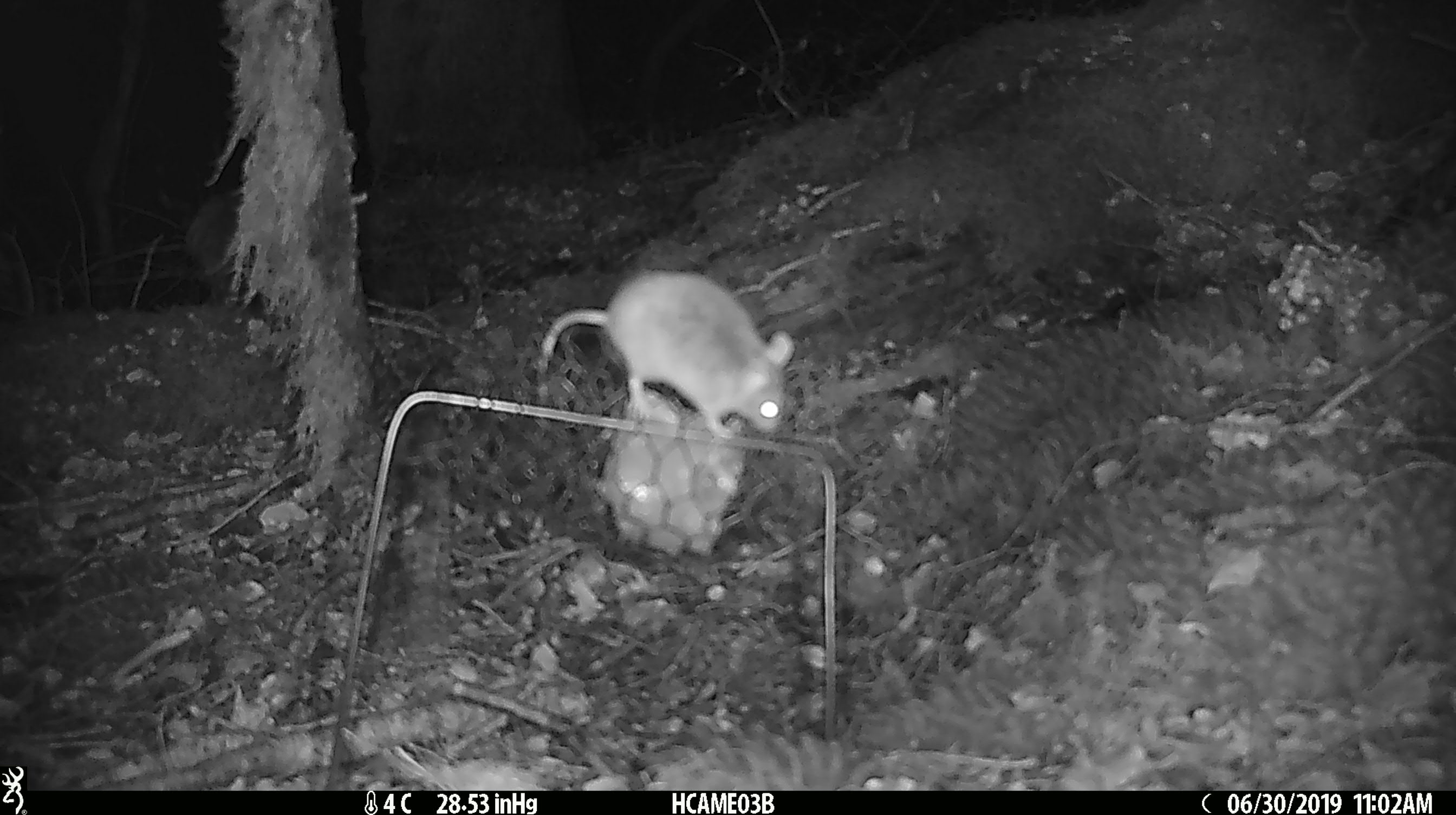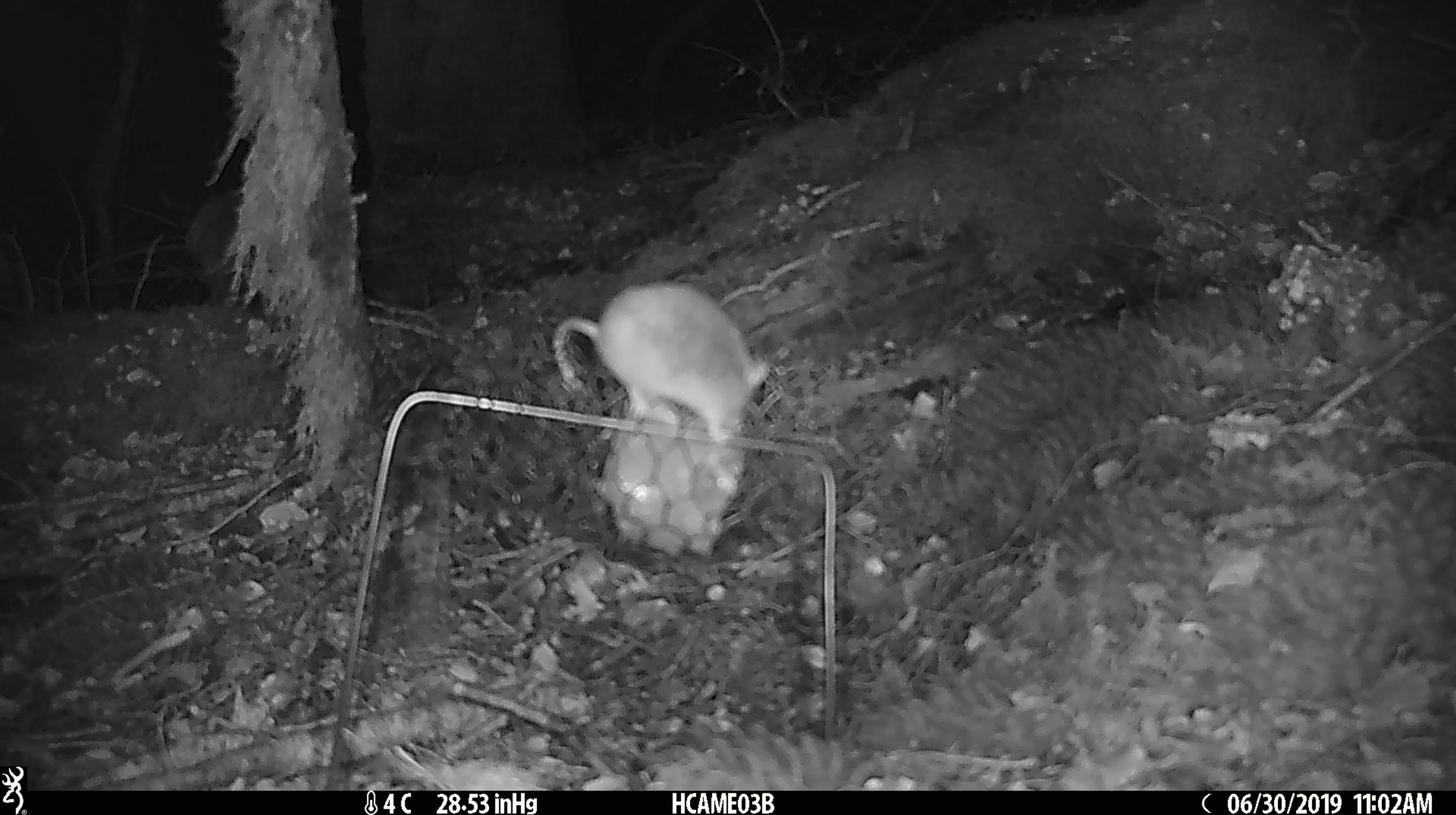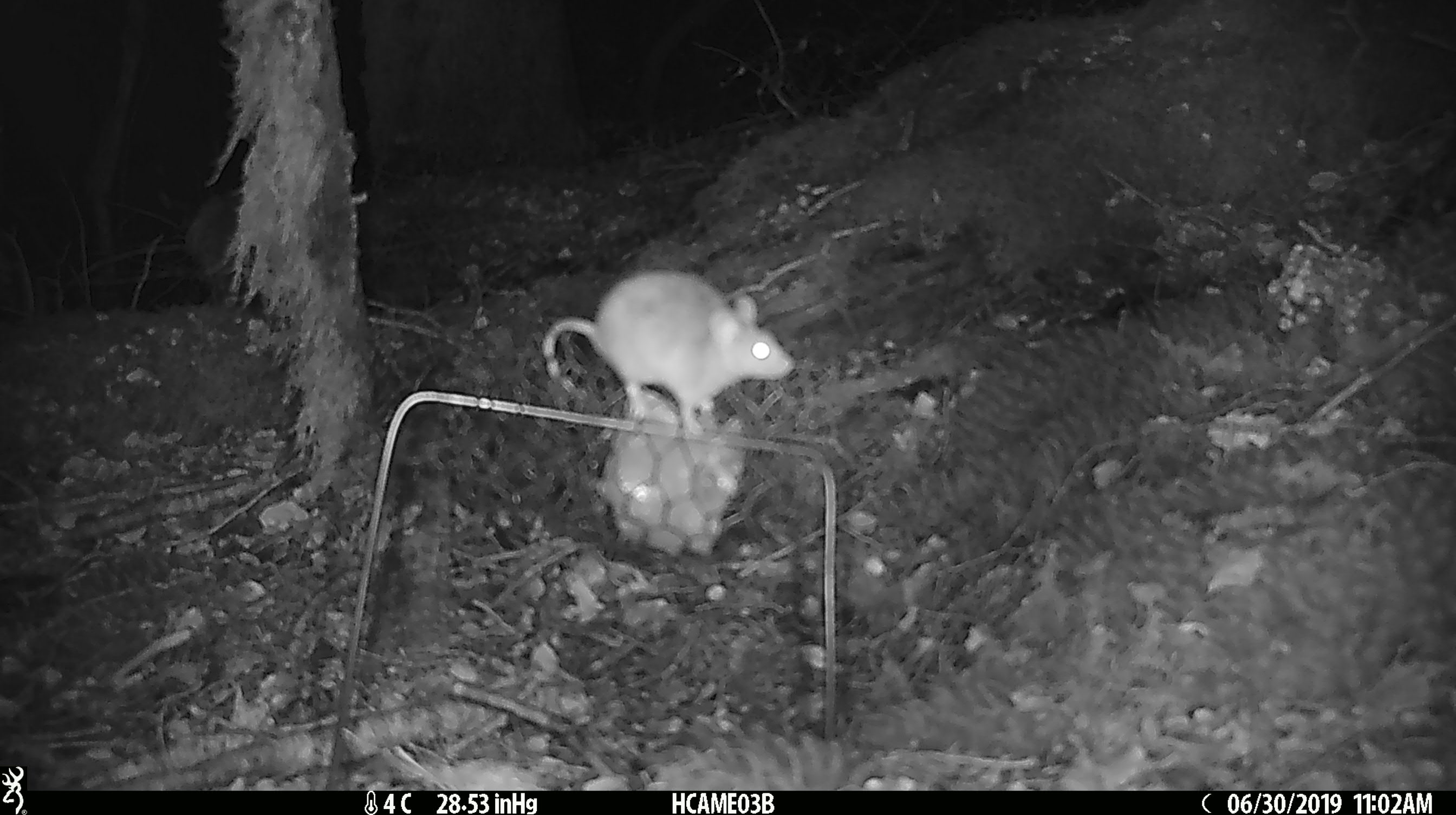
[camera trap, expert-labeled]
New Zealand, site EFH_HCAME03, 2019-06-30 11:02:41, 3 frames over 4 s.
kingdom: Animalia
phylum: Chordata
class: Mammalia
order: Rodentia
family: Muridae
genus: Mus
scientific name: Mus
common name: mouse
Mouse (Mus).